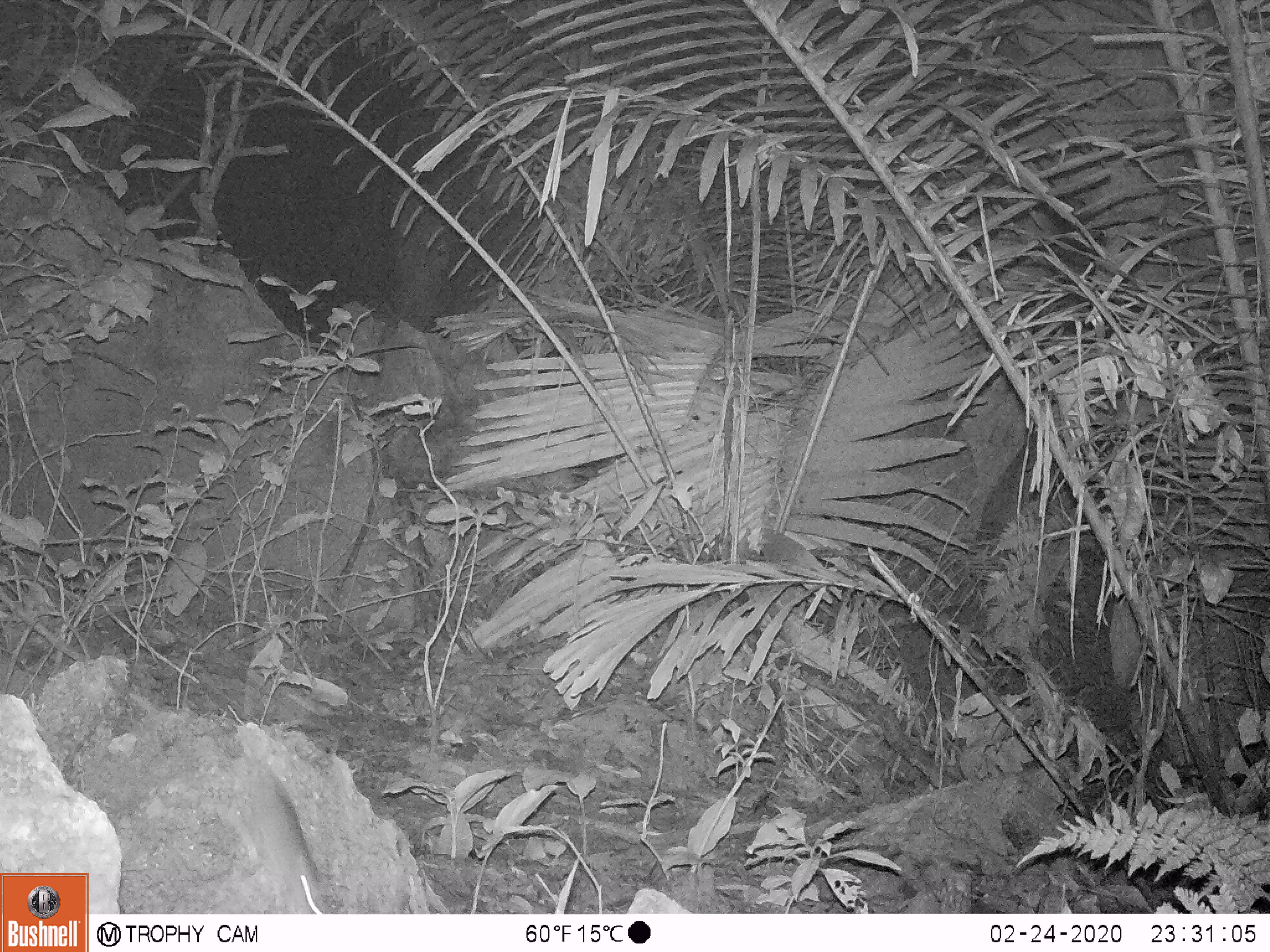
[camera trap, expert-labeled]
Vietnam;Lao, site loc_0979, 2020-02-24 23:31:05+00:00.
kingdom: Animalia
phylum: Chordata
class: Mammalia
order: Rodentia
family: Muridae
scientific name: Muridae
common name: old-world mice and rats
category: unidentified murid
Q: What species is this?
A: Unidentified murid (old-world mice and rats) (Muridae).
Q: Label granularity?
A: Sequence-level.